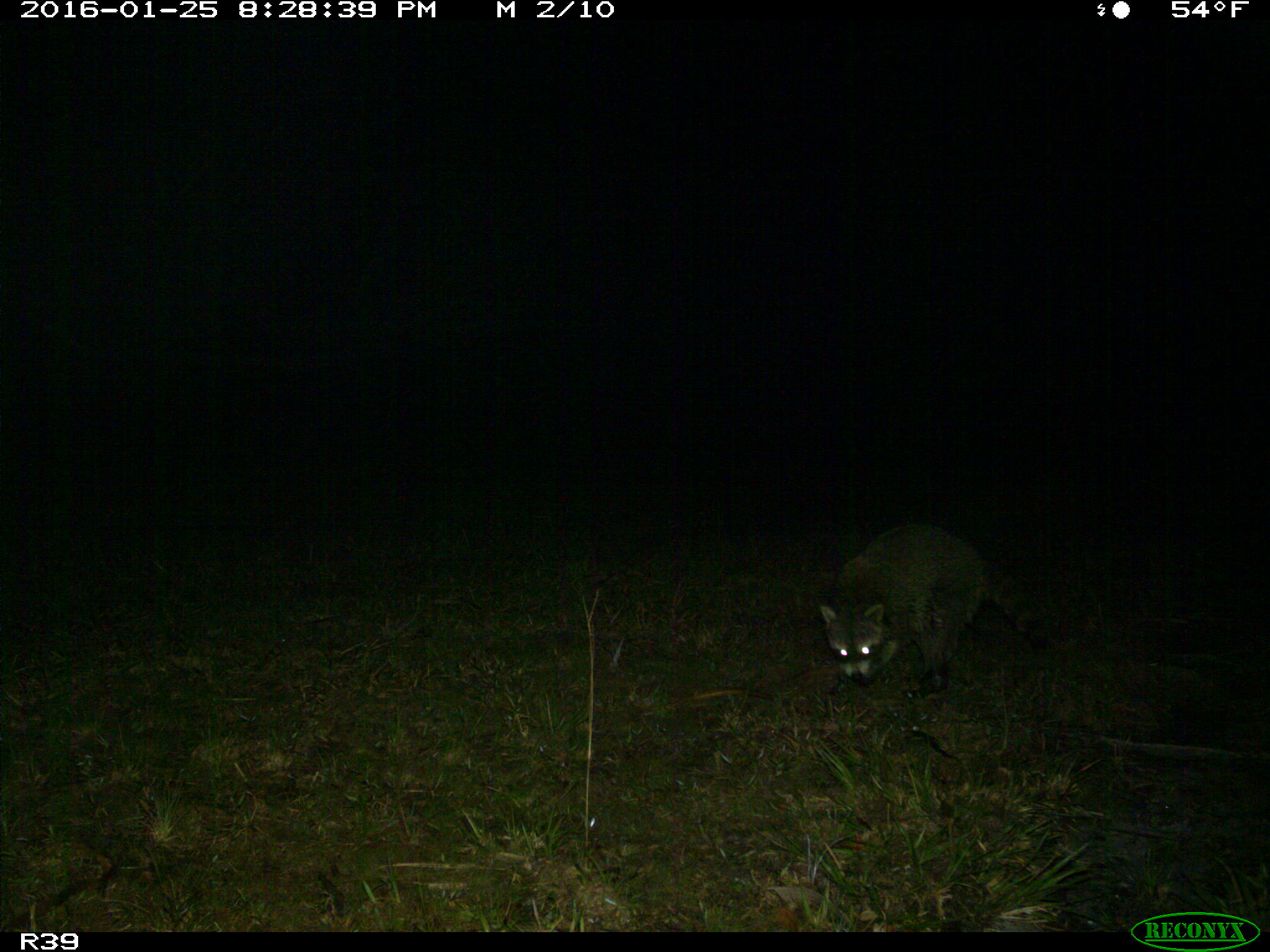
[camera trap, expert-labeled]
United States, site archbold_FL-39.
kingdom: Animalia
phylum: Chordata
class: Mammalia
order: Carnivora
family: Procyonidae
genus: Procyon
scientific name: Procyon lotor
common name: common raccoon